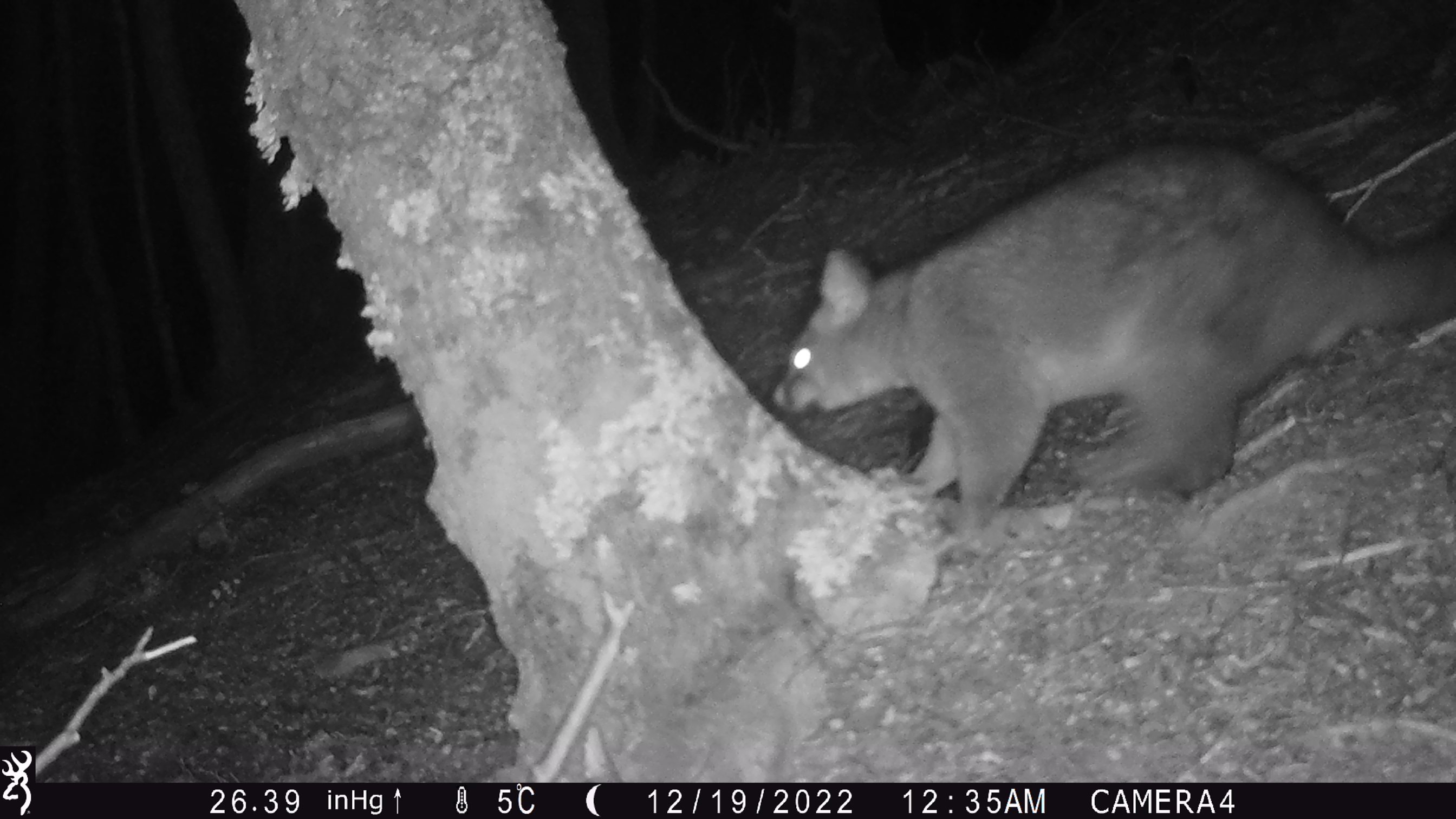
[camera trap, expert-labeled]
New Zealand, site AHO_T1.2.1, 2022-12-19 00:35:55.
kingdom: Animalia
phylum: Chordata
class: Mammalia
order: Diprotodontia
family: Phalangeridae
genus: Trichosurus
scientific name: Trichosurus vulpecula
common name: common brushtail possum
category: possum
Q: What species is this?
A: Possum (common brushtail possum) (Trichosurus vulpecula).